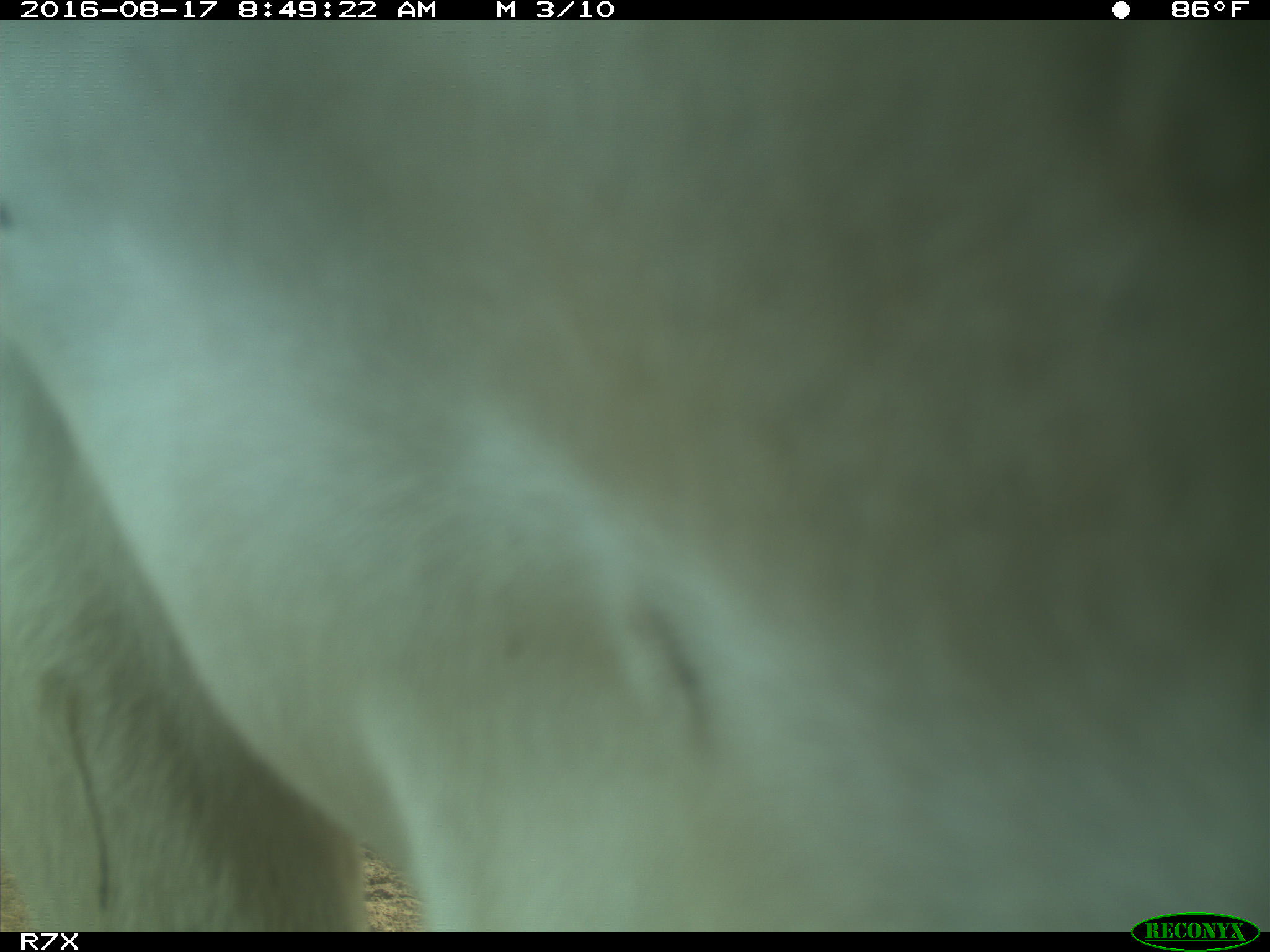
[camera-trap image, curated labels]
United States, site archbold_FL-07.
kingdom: Animalia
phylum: Chordata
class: Mammalia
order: Artiodactyla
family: Bovidae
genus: Bos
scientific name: Bos taurus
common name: domestic cow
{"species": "Bos taurus (domestic cow)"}